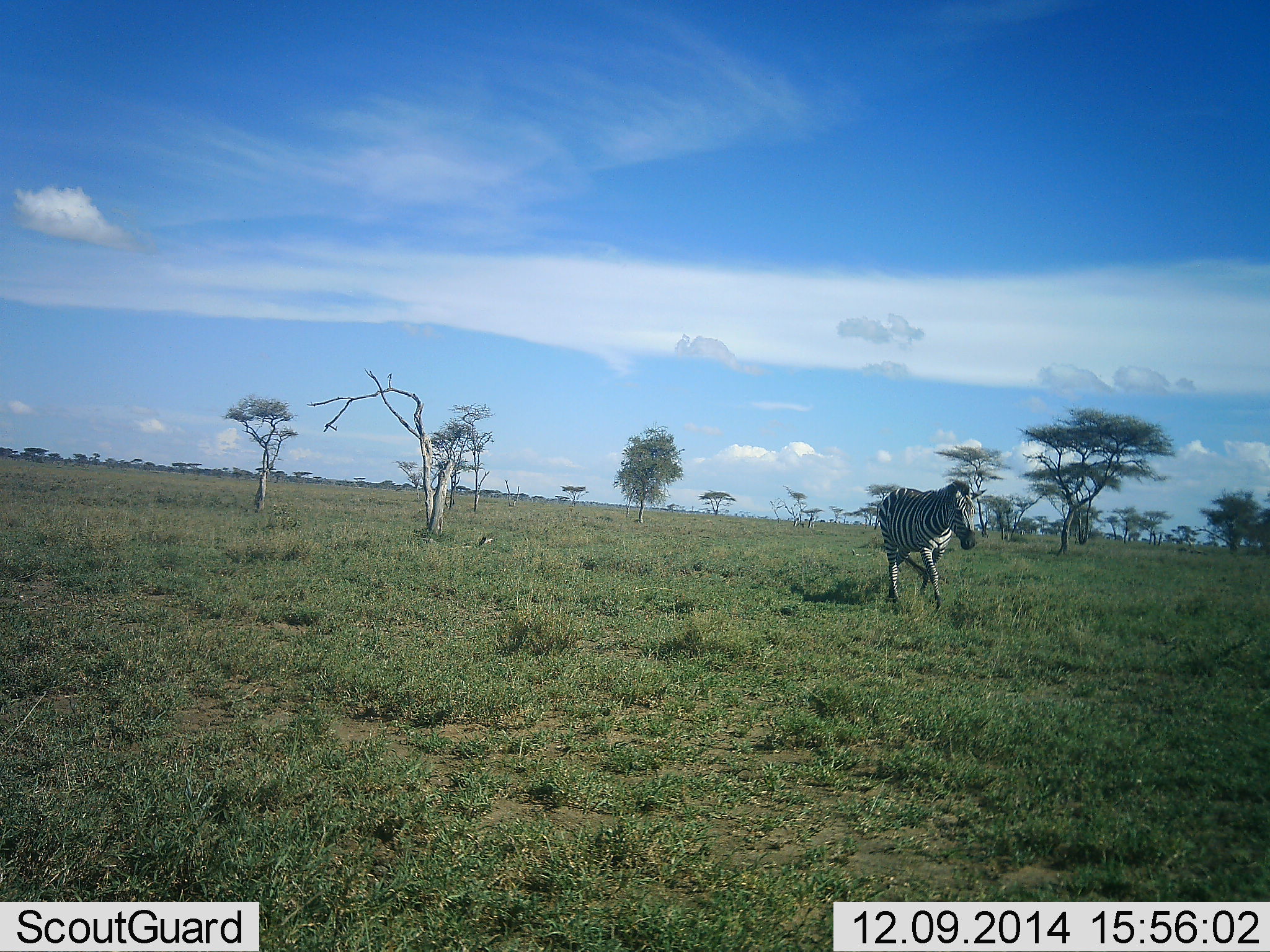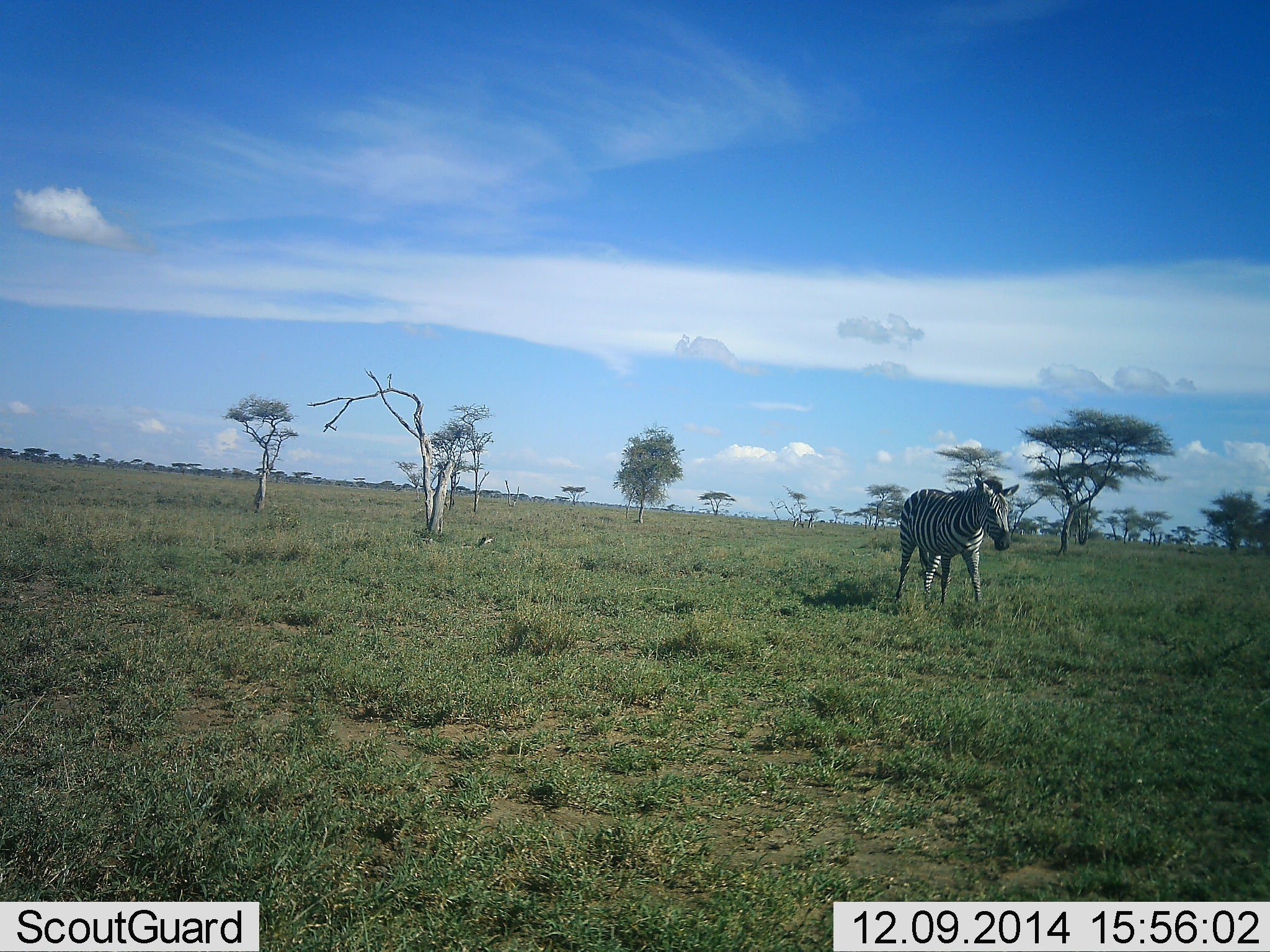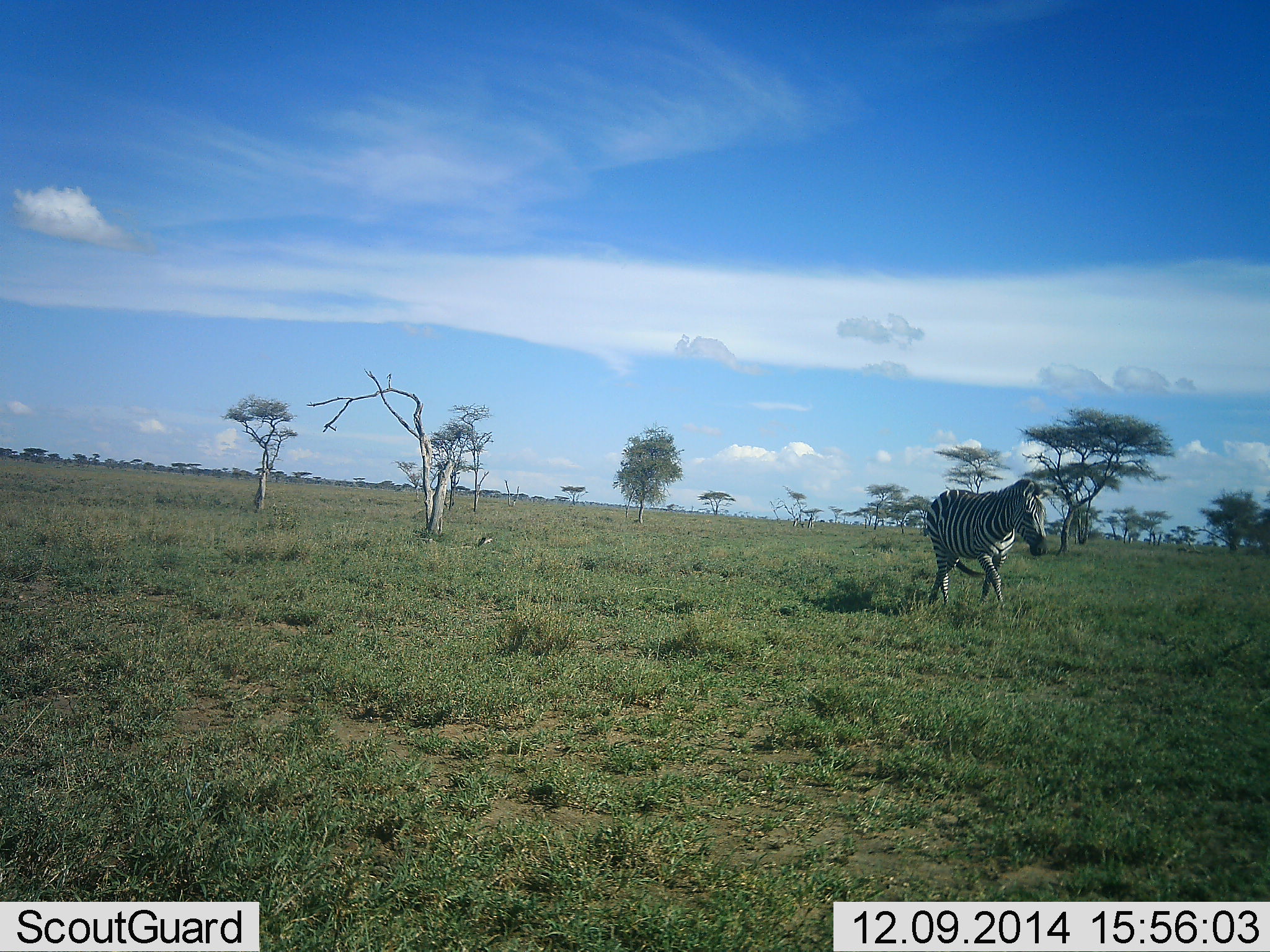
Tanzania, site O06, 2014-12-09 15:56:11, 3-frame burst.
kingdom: Animalia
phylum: Chordata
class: Mammalia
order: Perissodactyla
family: Equidae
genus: Equus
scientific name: Equus quagga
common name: plains zebra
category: zebra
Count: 1.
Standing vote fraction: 10%.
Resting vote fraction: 0%.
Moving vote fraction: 90%.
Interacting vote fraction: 0%.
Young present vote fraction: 0%.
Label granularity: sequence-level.